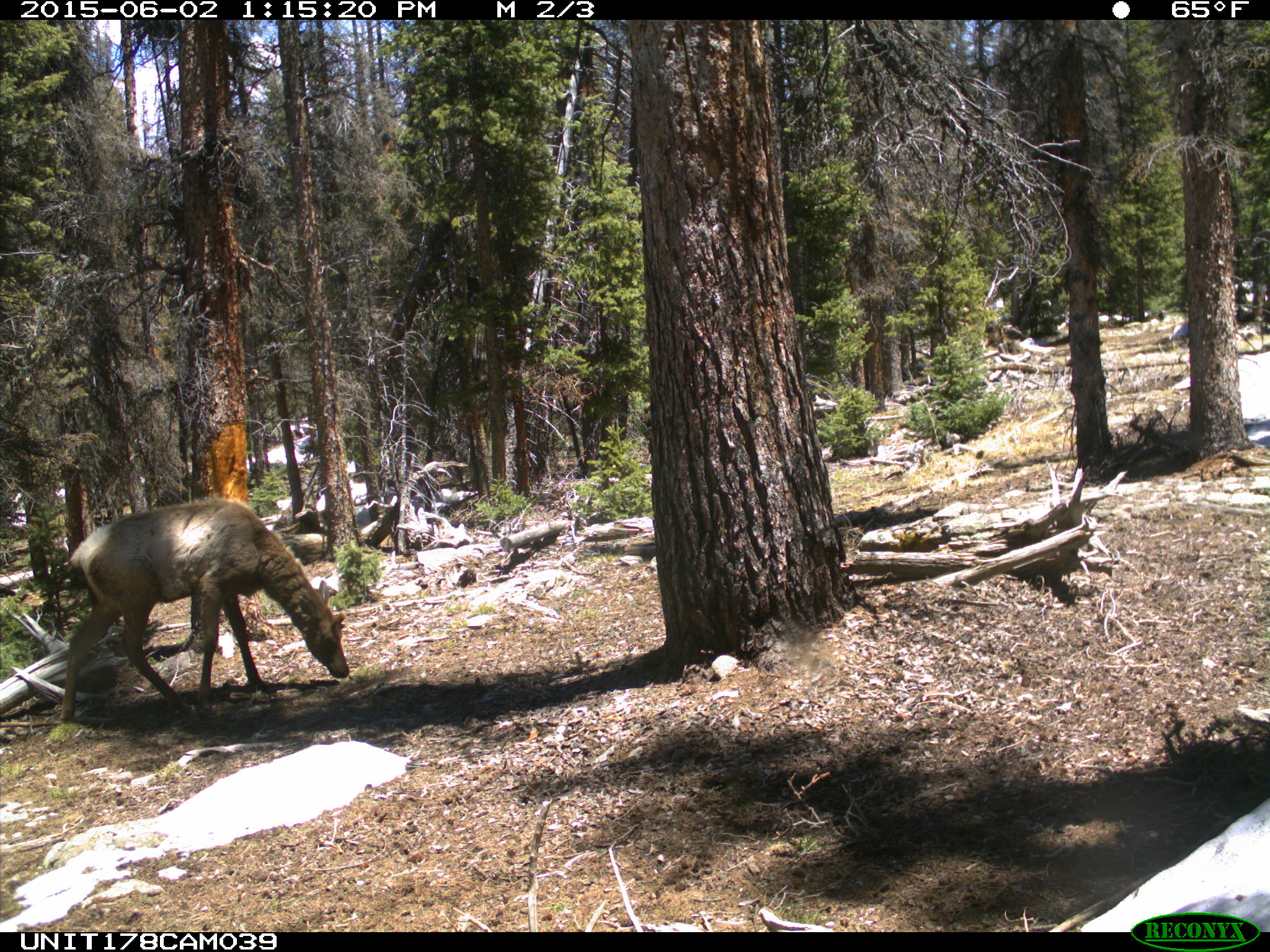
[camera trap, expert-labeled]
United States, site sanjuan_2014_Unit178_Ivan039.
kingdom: Animalia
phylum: Chordata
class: Mammalia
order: Artiodactyla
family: Cervidae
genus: Cervus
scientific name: Cervus elaphus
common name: red deer